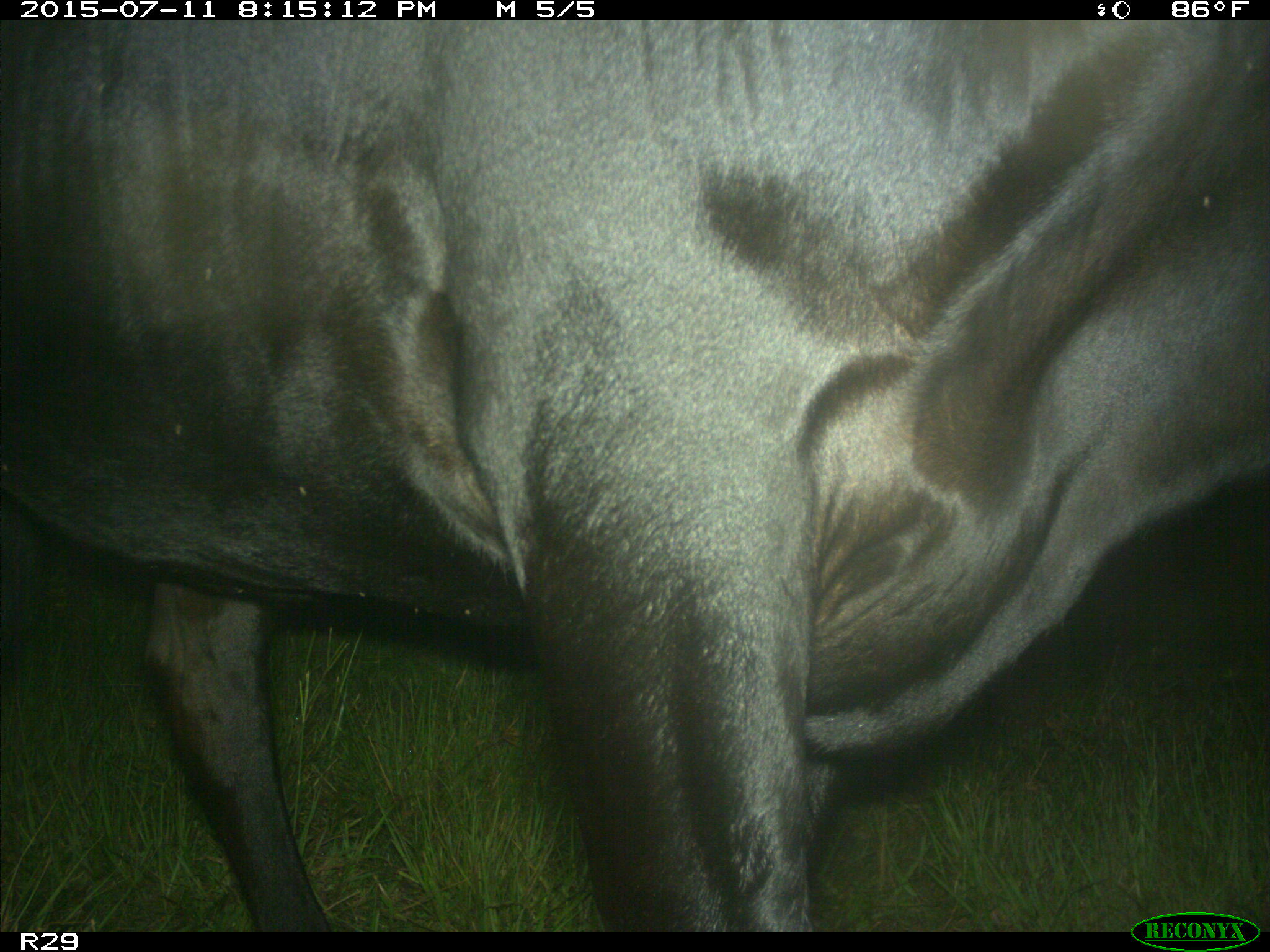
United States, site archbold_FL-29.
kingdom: Animalia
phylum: Chordata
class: Mammalia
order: Artiodactyla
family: Bovidae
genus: Bos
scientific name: Bos taurus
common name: domestic cow